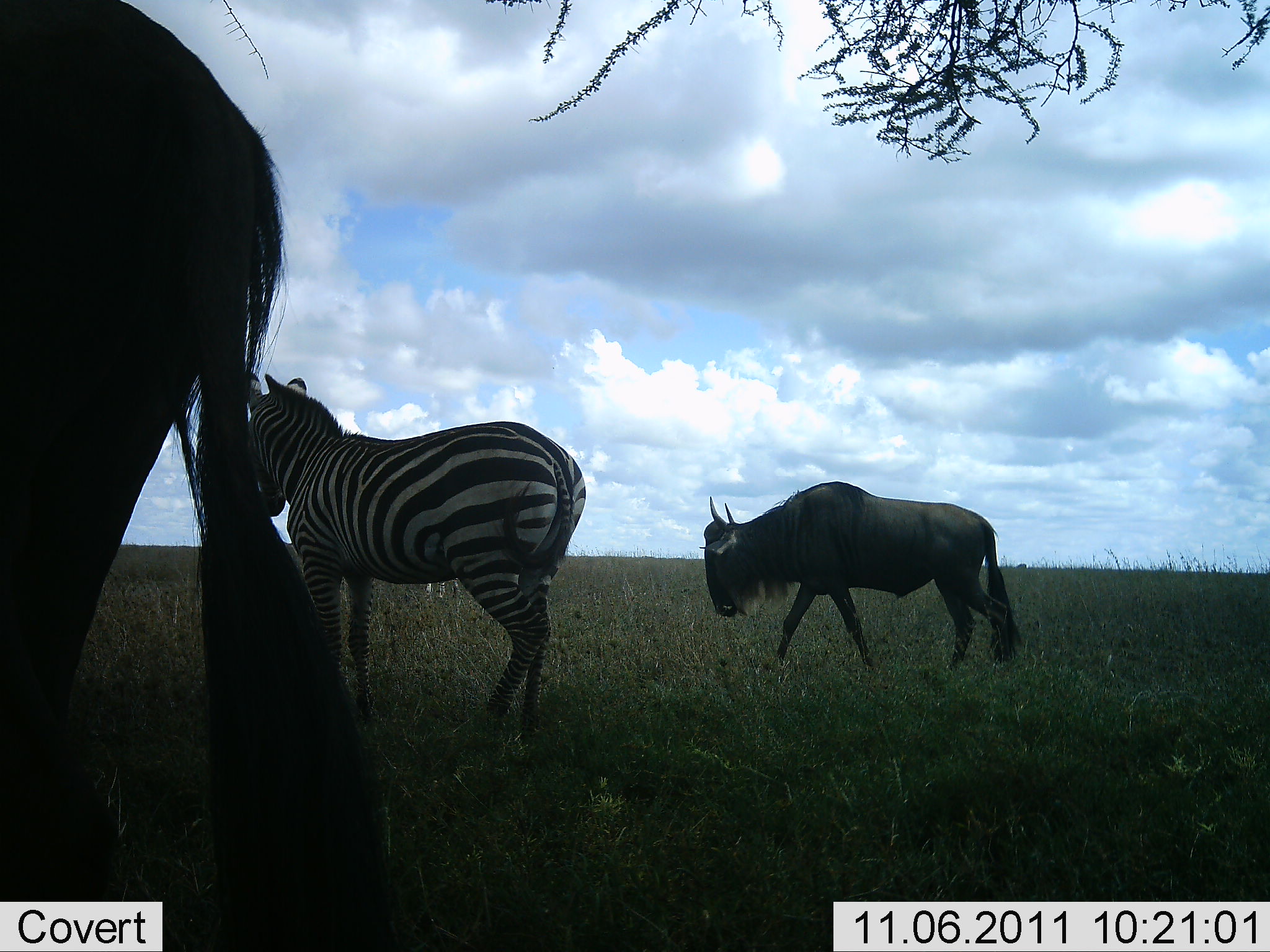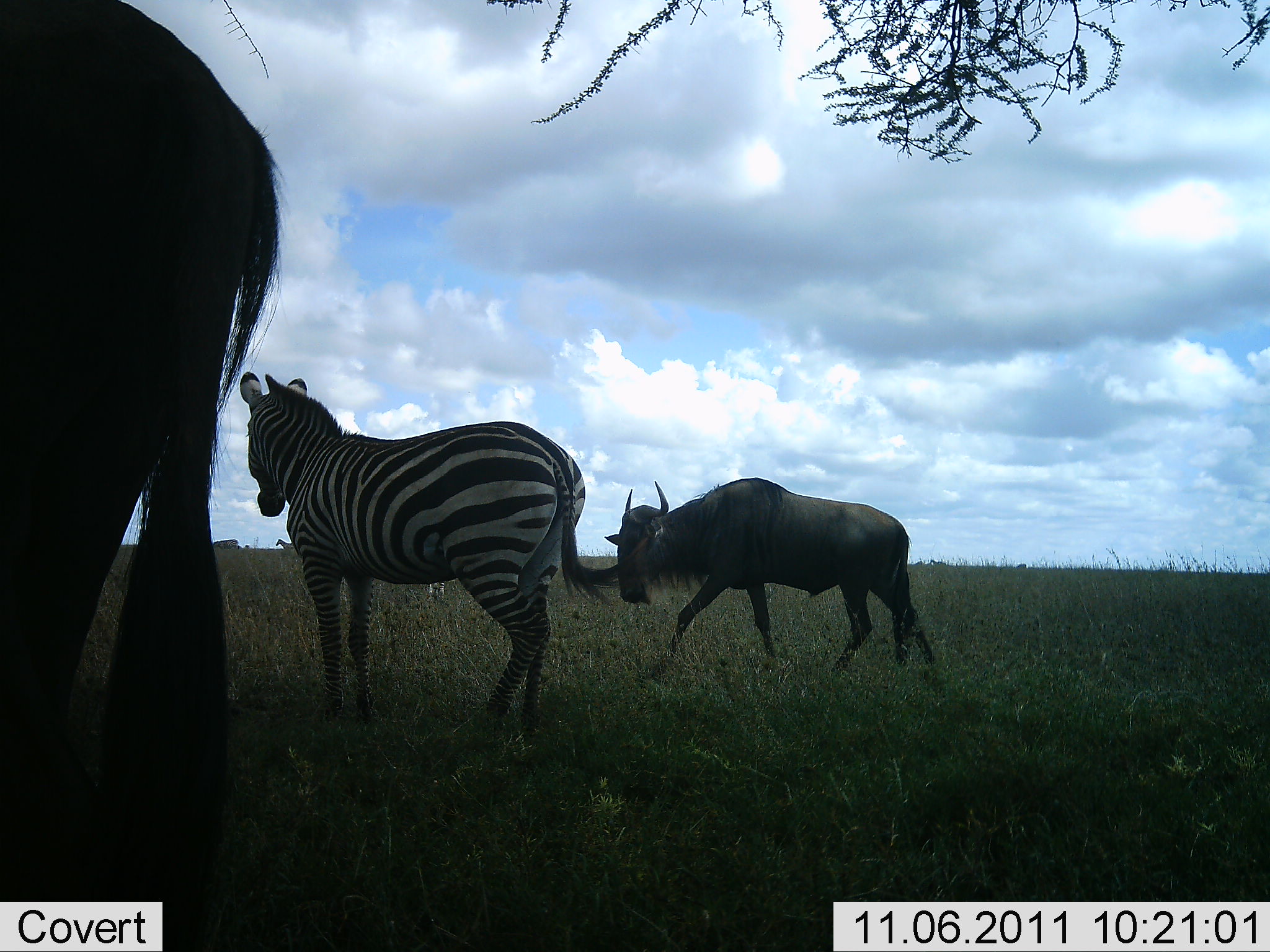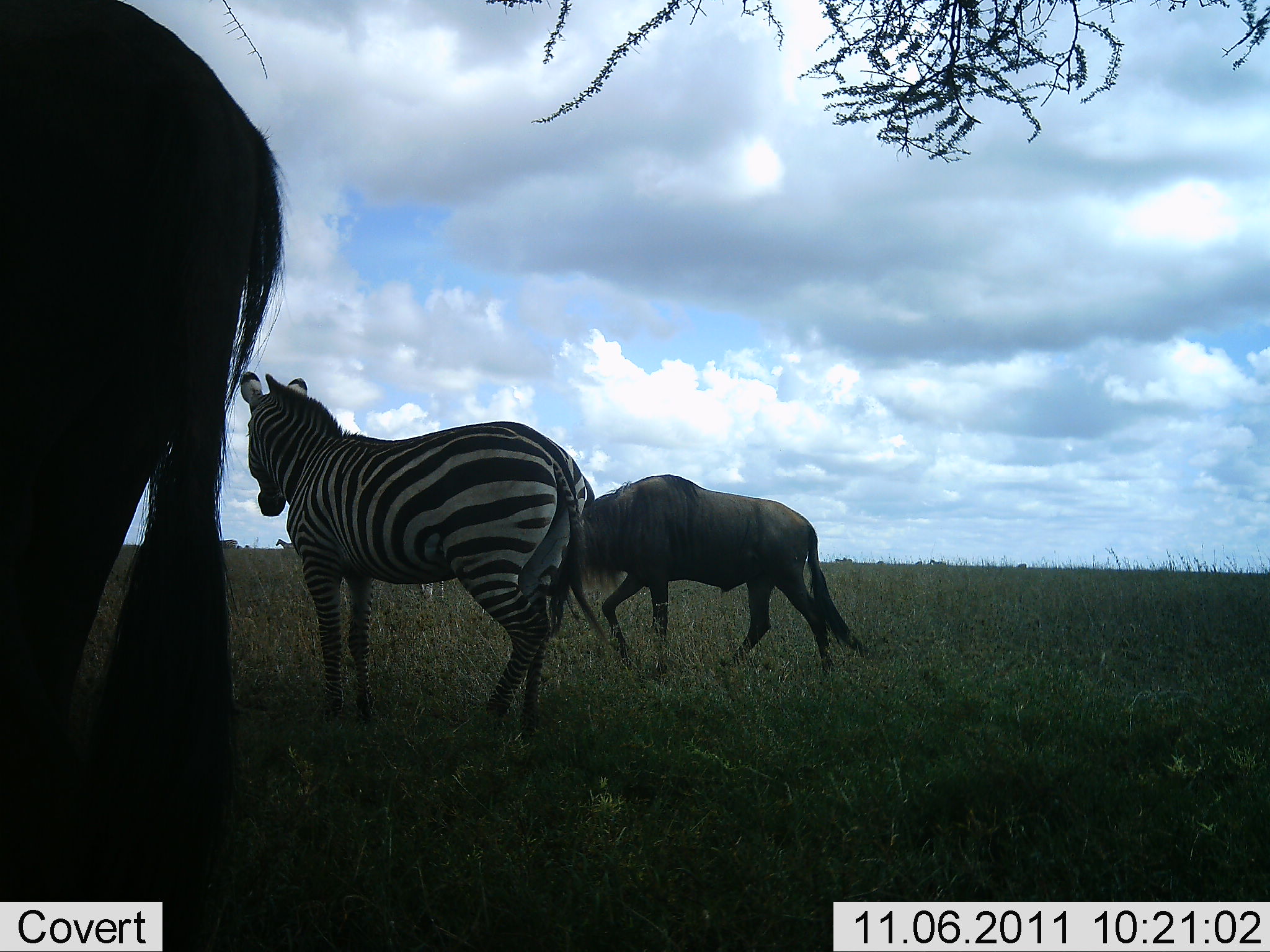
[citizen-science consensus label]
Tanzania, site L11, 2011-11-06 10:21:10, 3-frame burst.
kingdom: Animalia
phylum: Chordata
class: Mammalia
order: Artiodactyla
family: Bovidae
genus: Connochaetes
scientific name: Connochaetes taurinus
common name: blue wildebeest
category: wildebeest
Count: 2.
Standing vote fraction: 87%.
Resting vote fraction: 0%.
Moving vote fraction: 73%.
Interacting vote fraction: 7%.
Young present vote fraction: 0%.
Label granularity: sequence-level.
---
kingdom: Animalia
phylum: Chordata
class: Mammalia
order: Perissodactyla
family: Equidae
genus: Equus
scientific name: Equus quagga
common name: plains zebra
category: zebra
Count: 1.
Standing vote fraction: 93%.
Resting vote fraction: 0%.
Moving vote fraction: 13%.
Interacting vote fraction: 0%.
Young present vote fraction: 0%.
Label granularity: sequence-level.